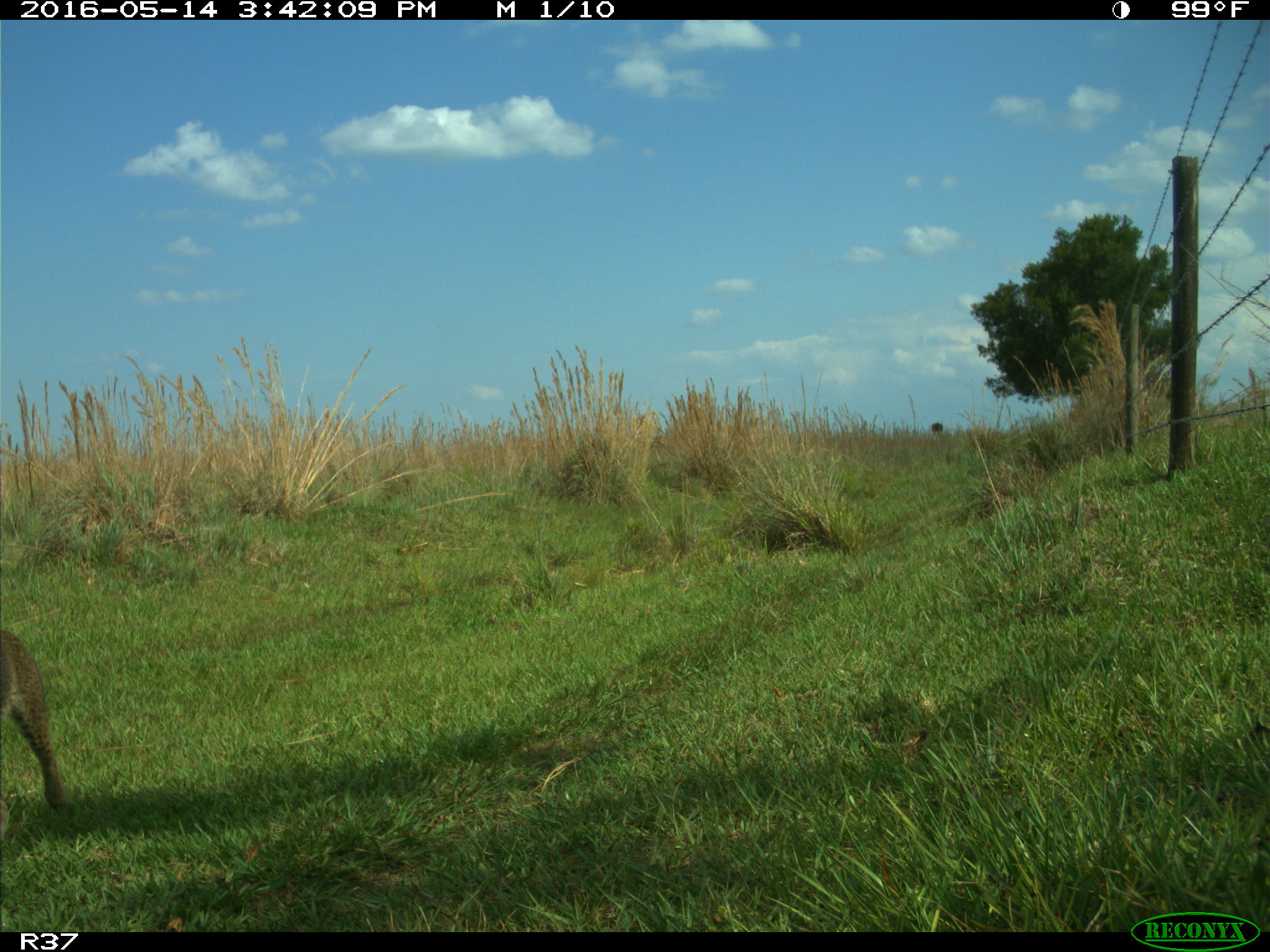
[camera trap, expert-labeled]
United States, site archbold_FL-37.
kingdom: Animalia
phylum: Chordata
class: Mammalia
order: Carnivora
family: Felidae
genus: Lynx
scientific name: Lynx rufus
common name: bobcat